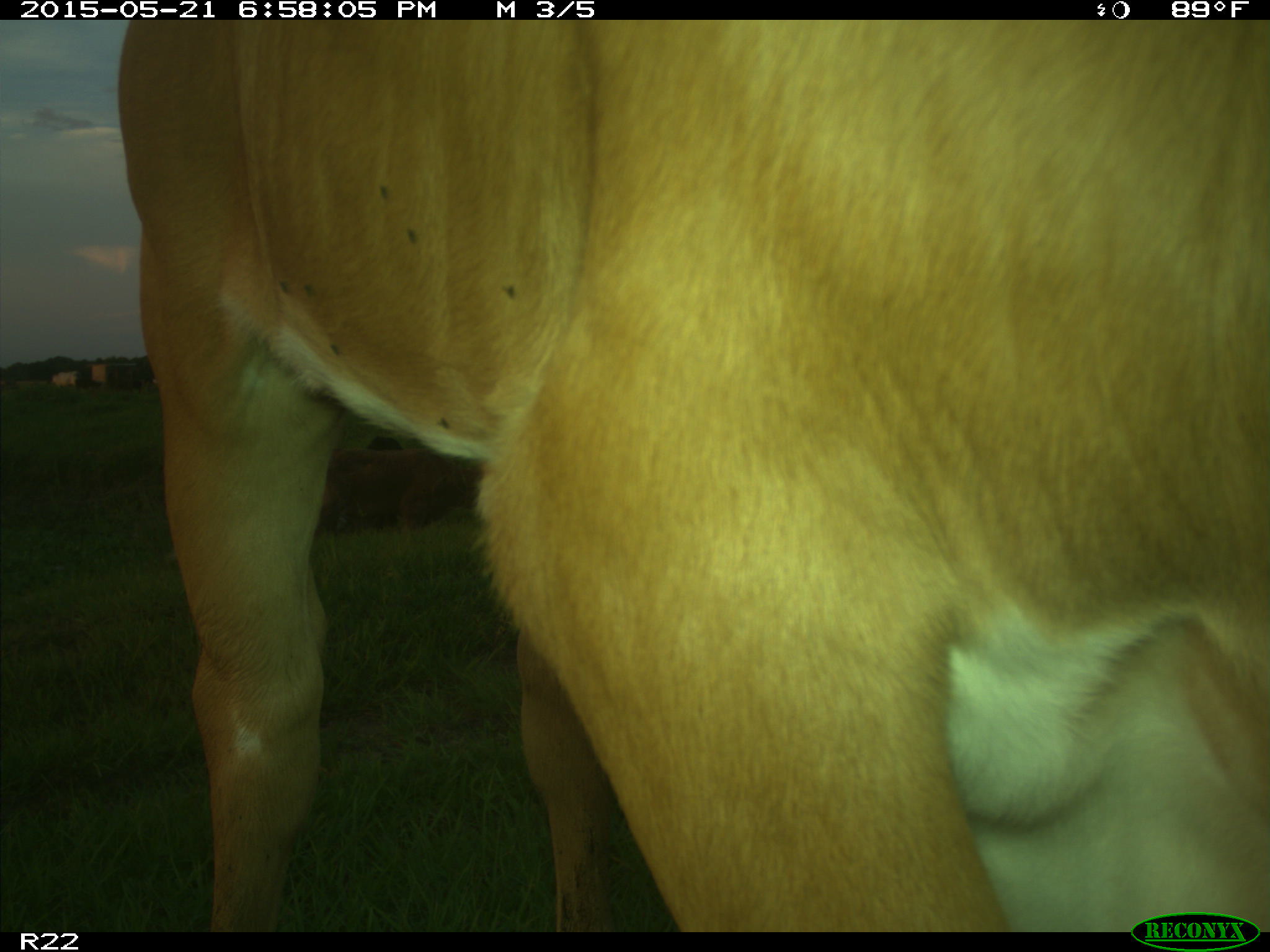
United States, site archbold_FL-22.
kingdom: Animalia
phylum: Chordata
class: Mammalia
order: Artiodactyla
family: Bovidae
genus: Bos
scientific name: Bos taurus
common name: domestic cow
Bos taurus (domestic cow).